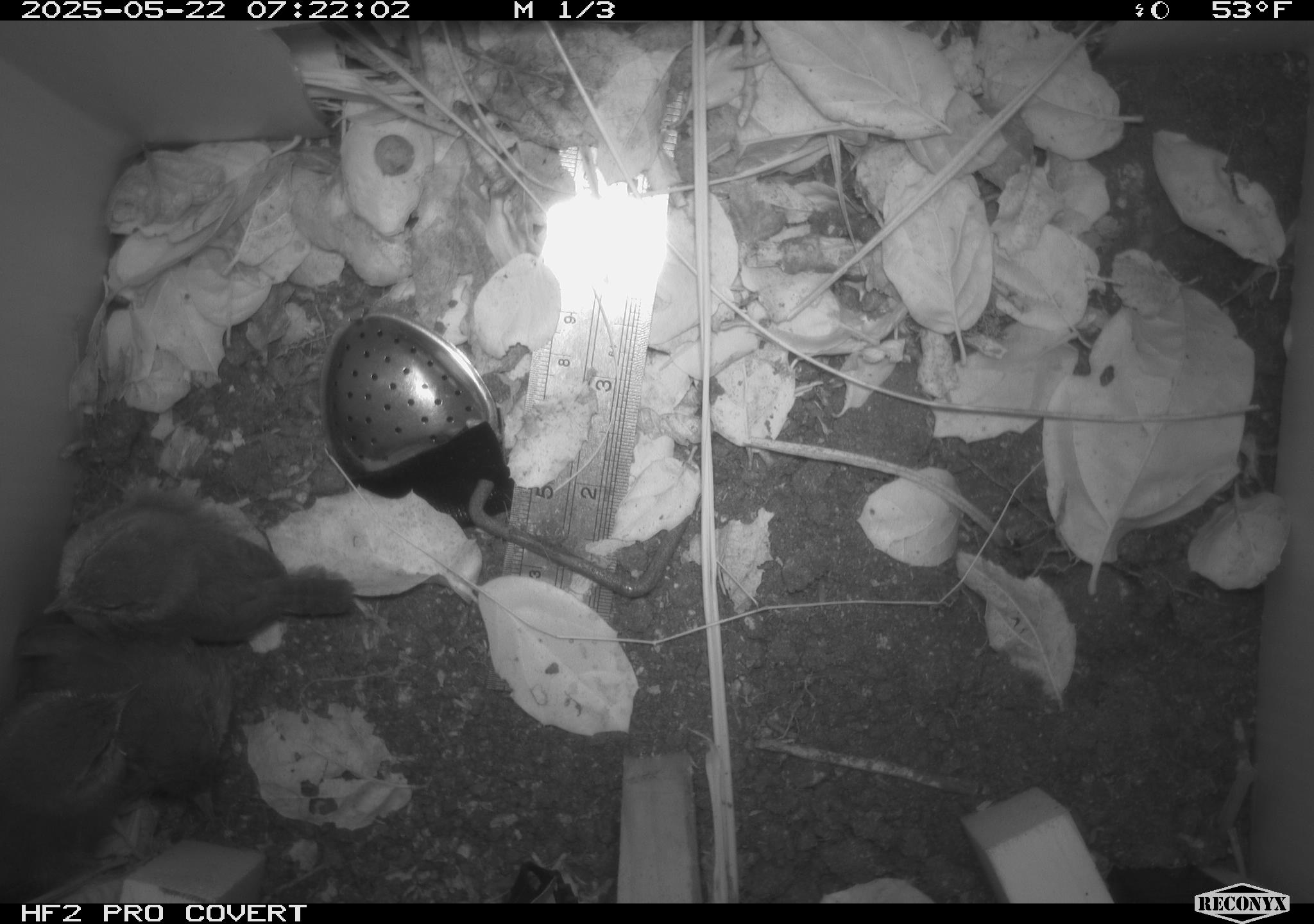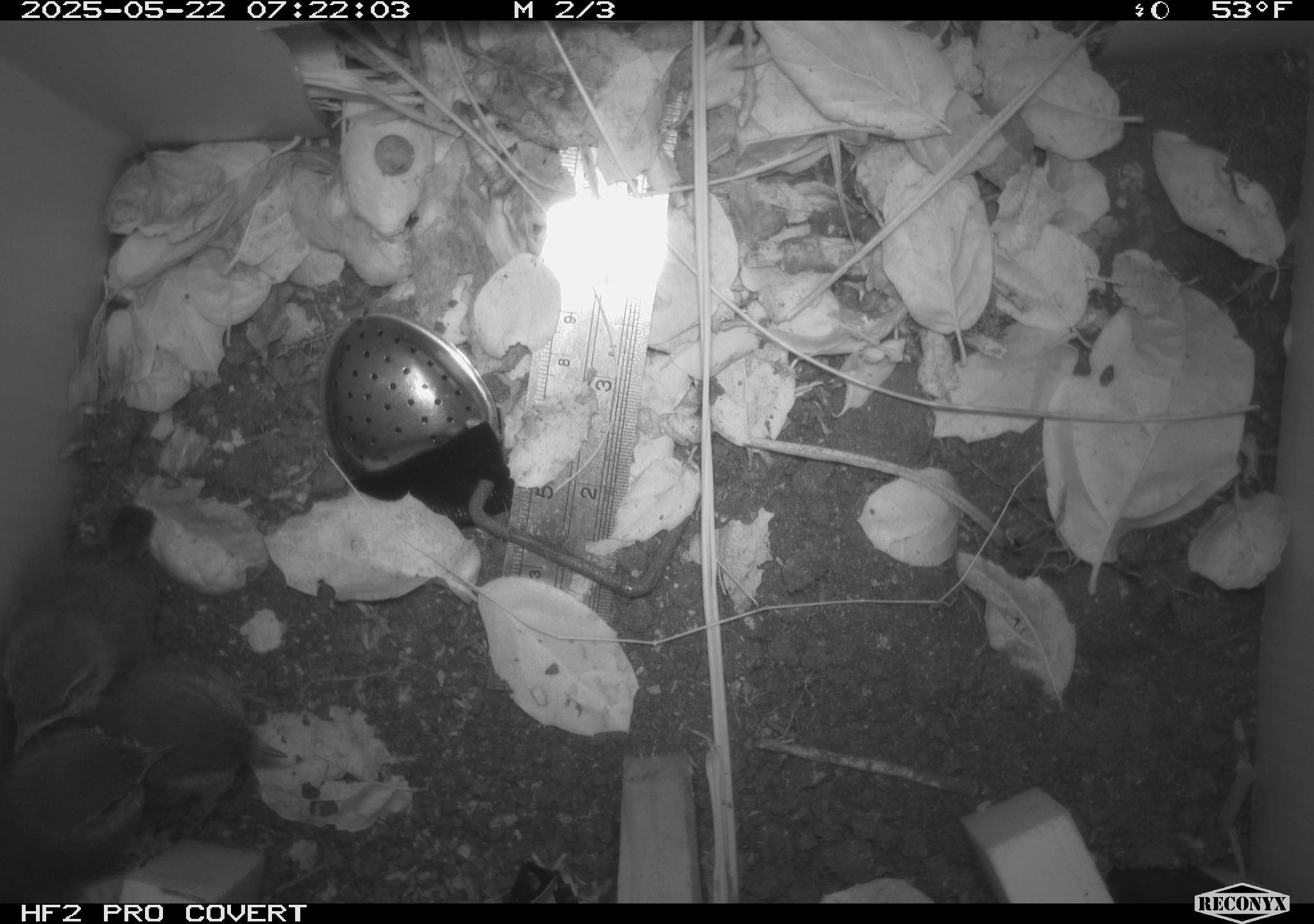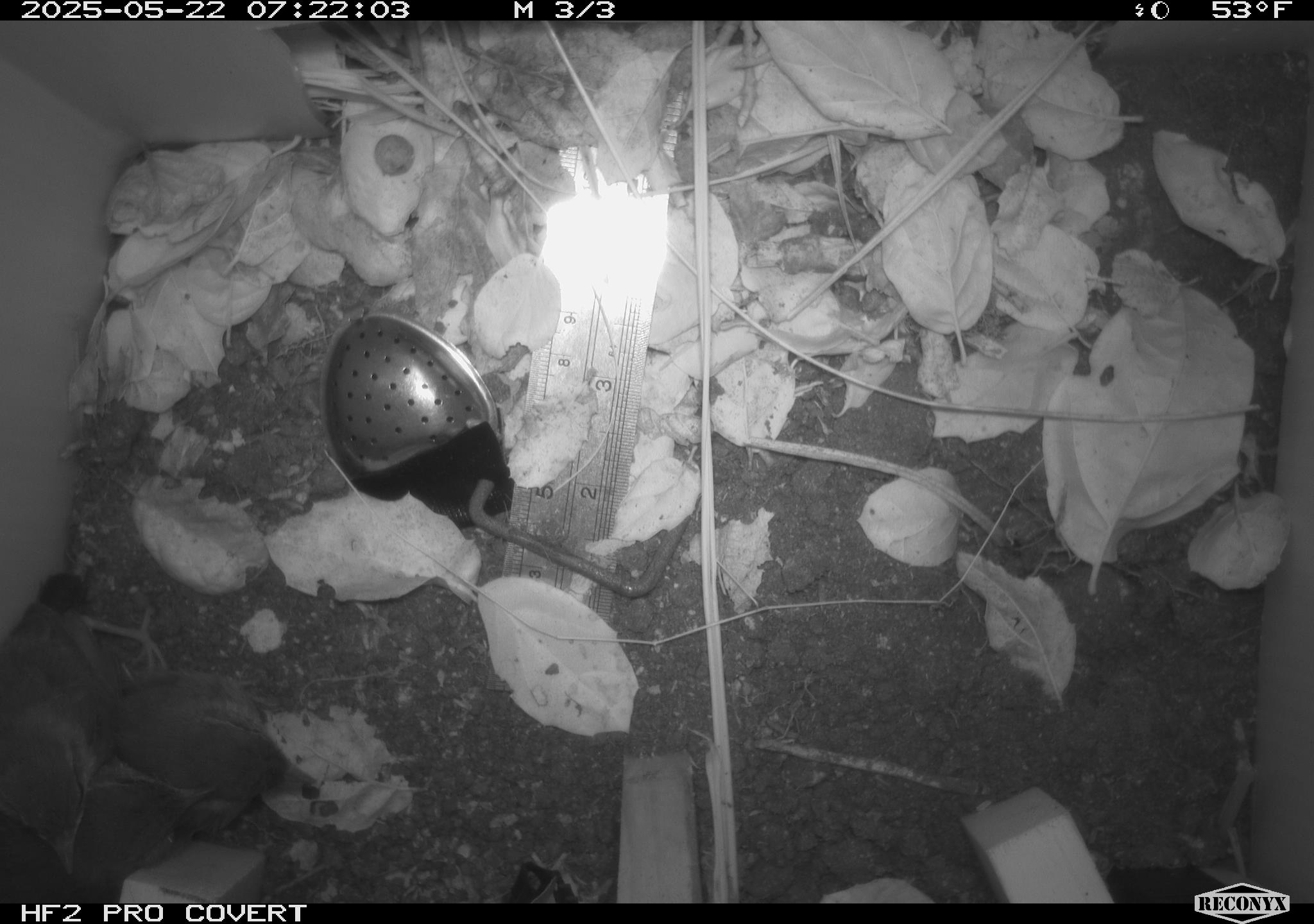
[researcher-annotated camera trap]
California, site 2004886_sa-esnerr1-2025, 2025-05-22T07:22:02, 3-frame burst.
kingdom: Animalia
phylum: Chordata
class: Aves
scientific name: Aves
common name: bird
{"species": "bird (Aves)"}